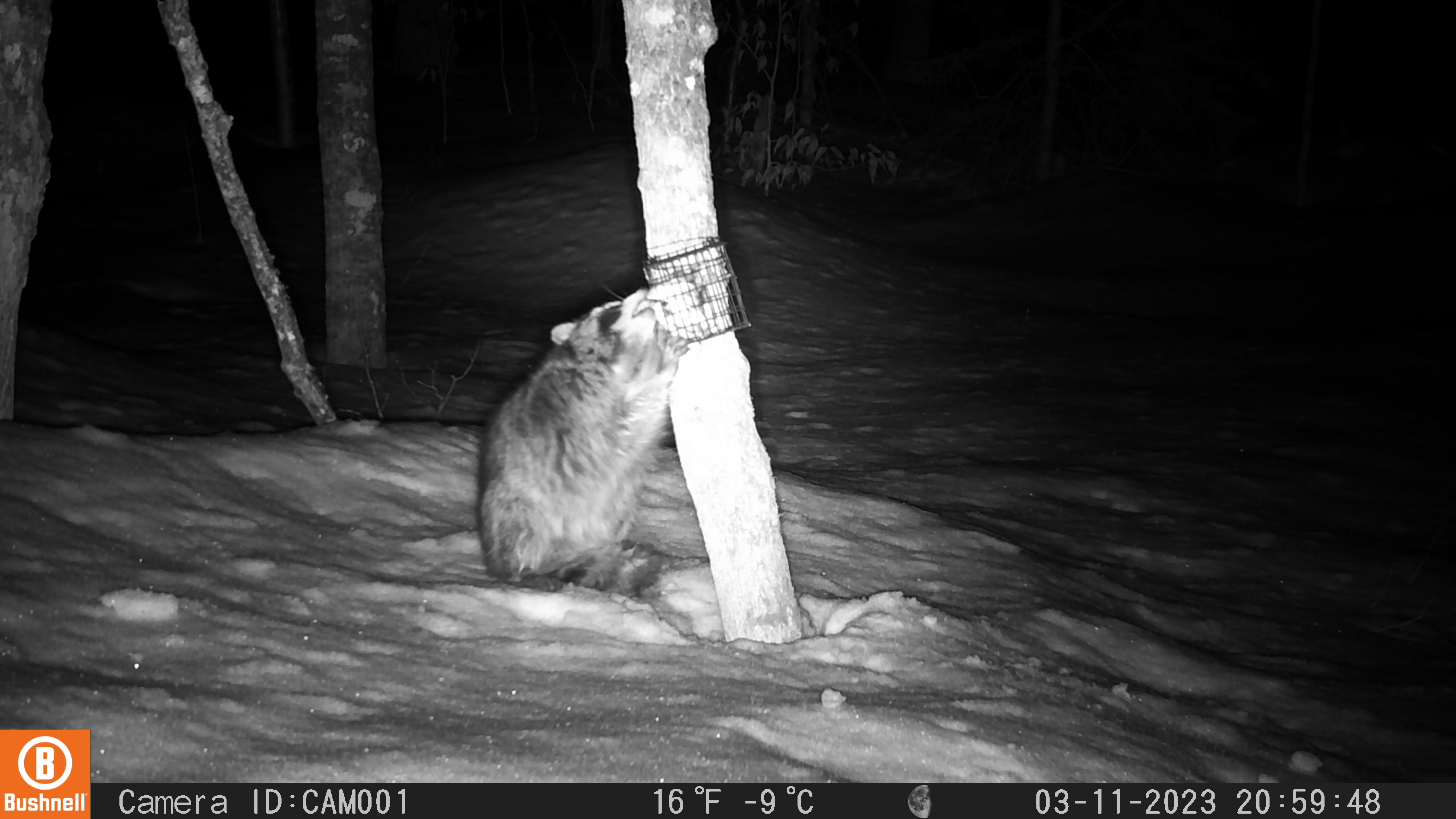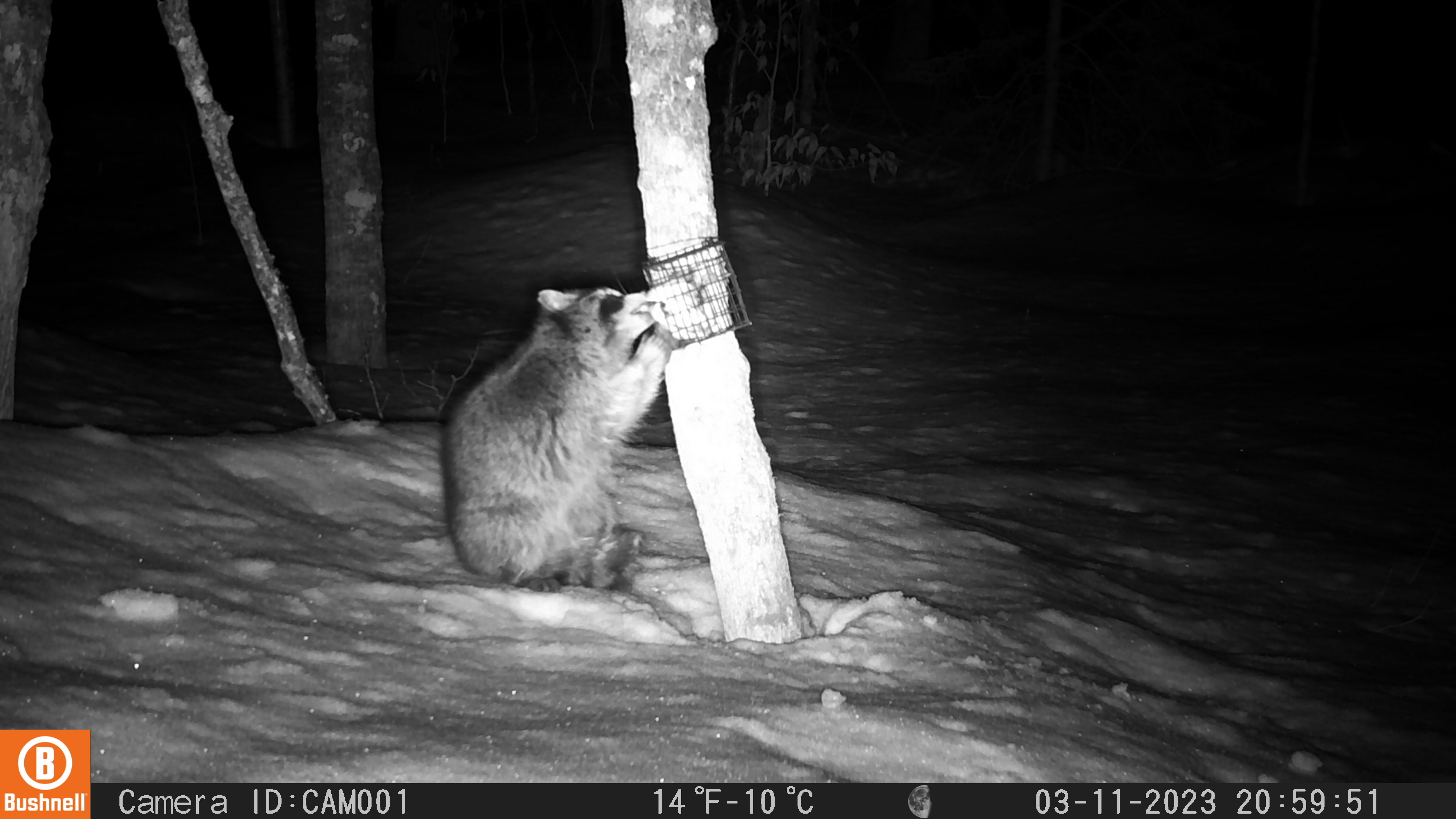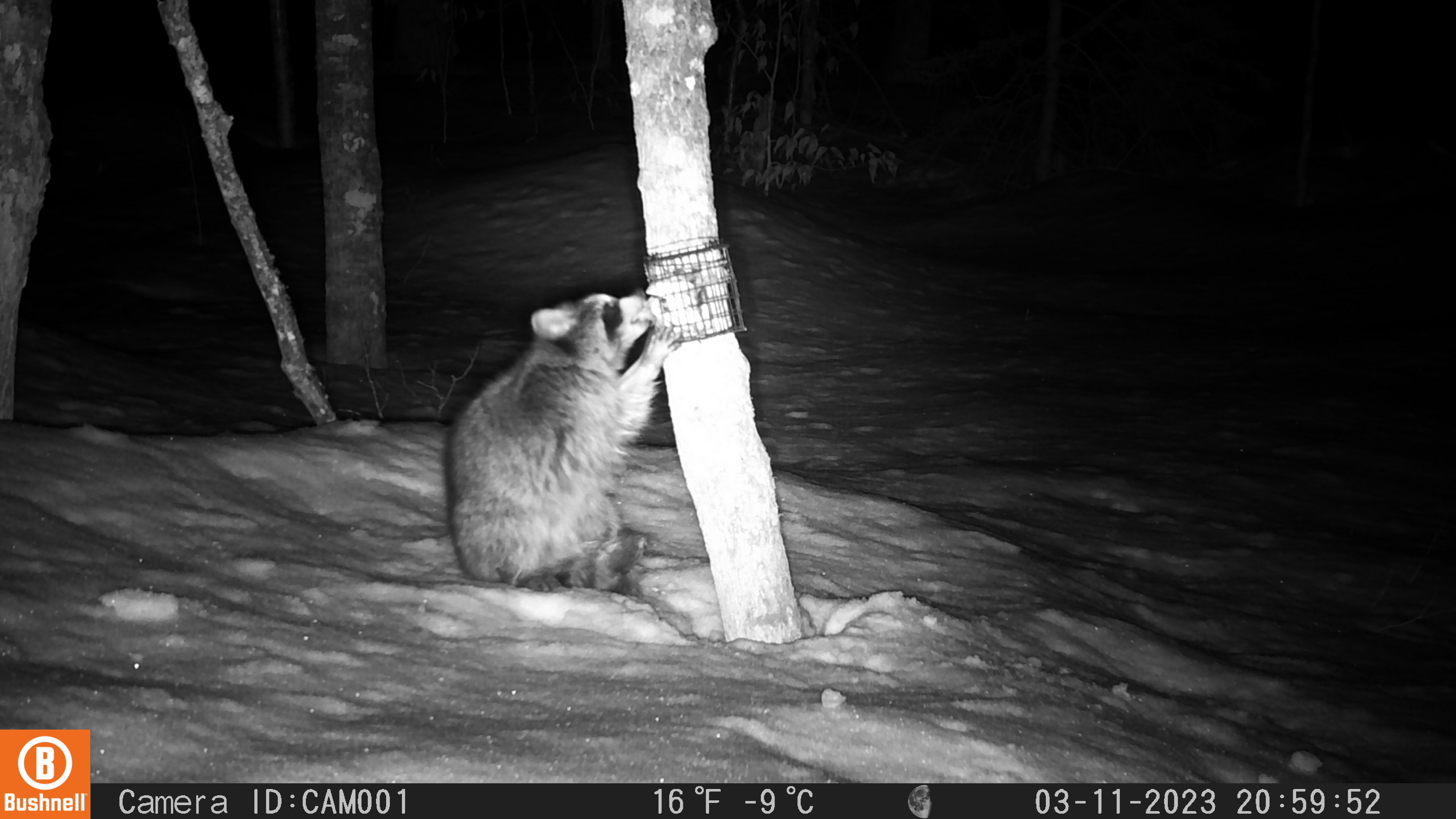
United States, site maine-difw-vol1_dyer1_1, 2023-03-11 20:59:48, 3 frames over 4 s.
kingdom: Animalia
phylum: Chordata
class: Mammalia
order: Carnivora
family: Procyonidae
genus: Procyon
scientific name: Procyon lotor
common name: raccoon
Raccoon (Procyon lotor).